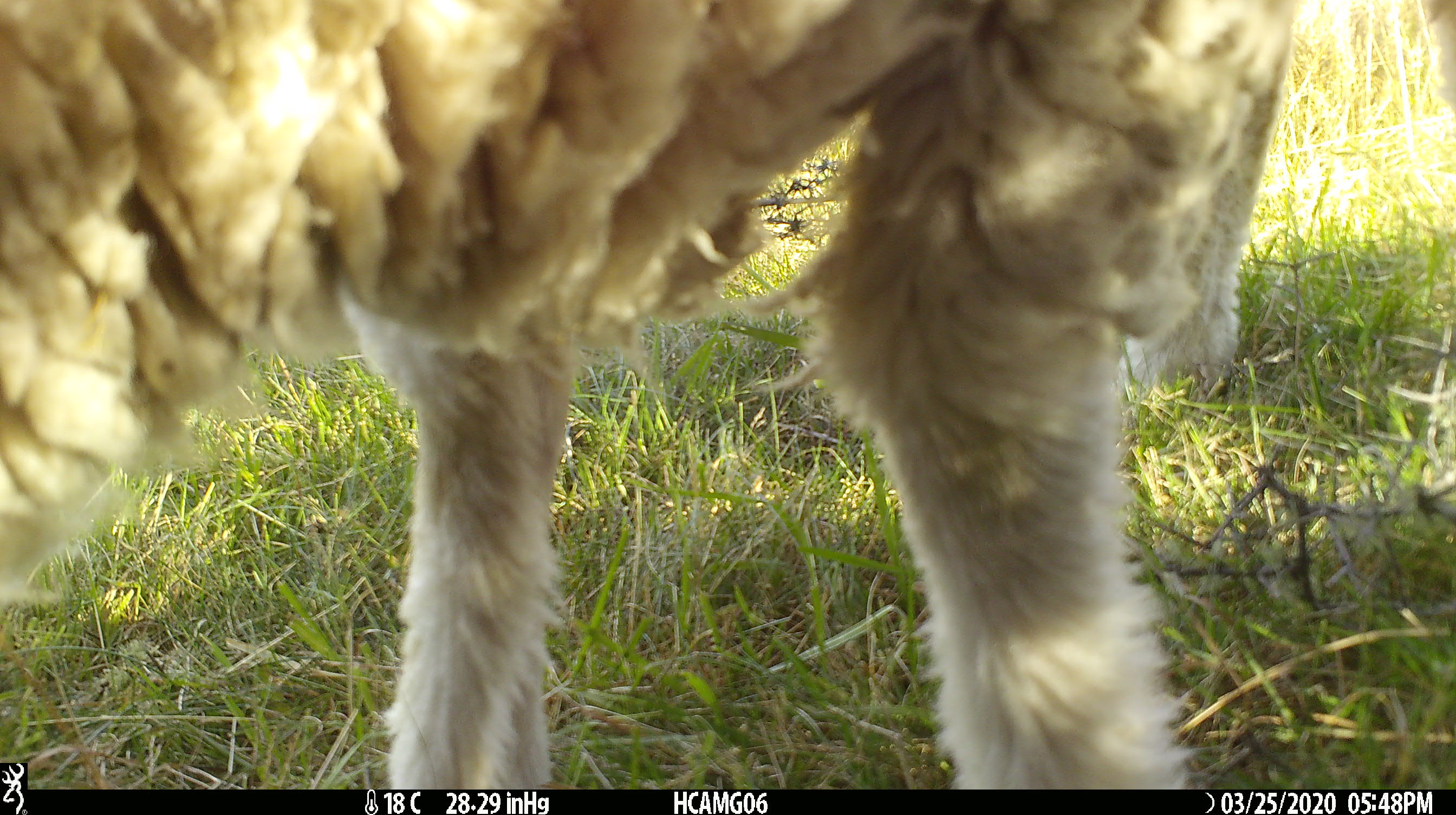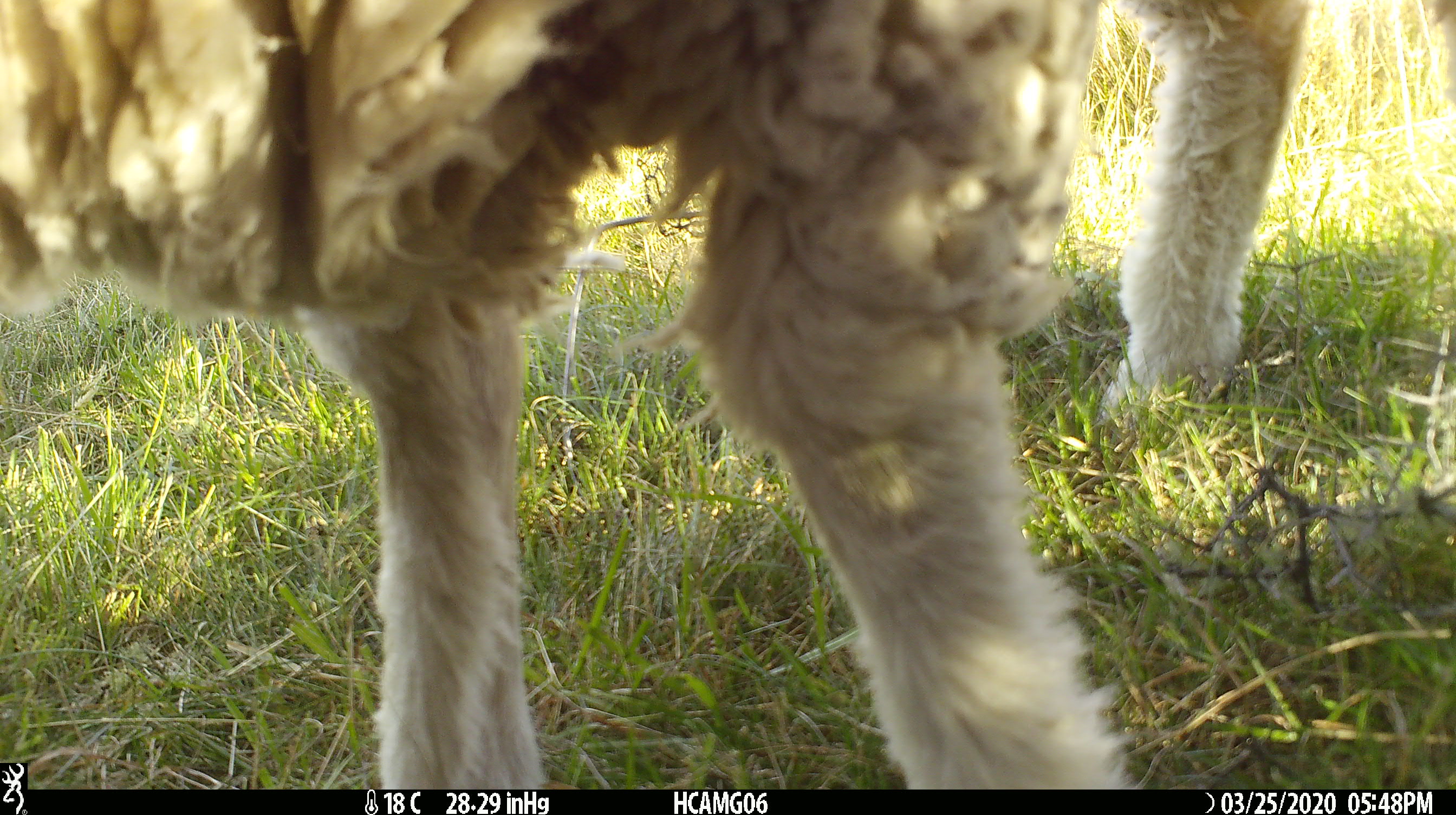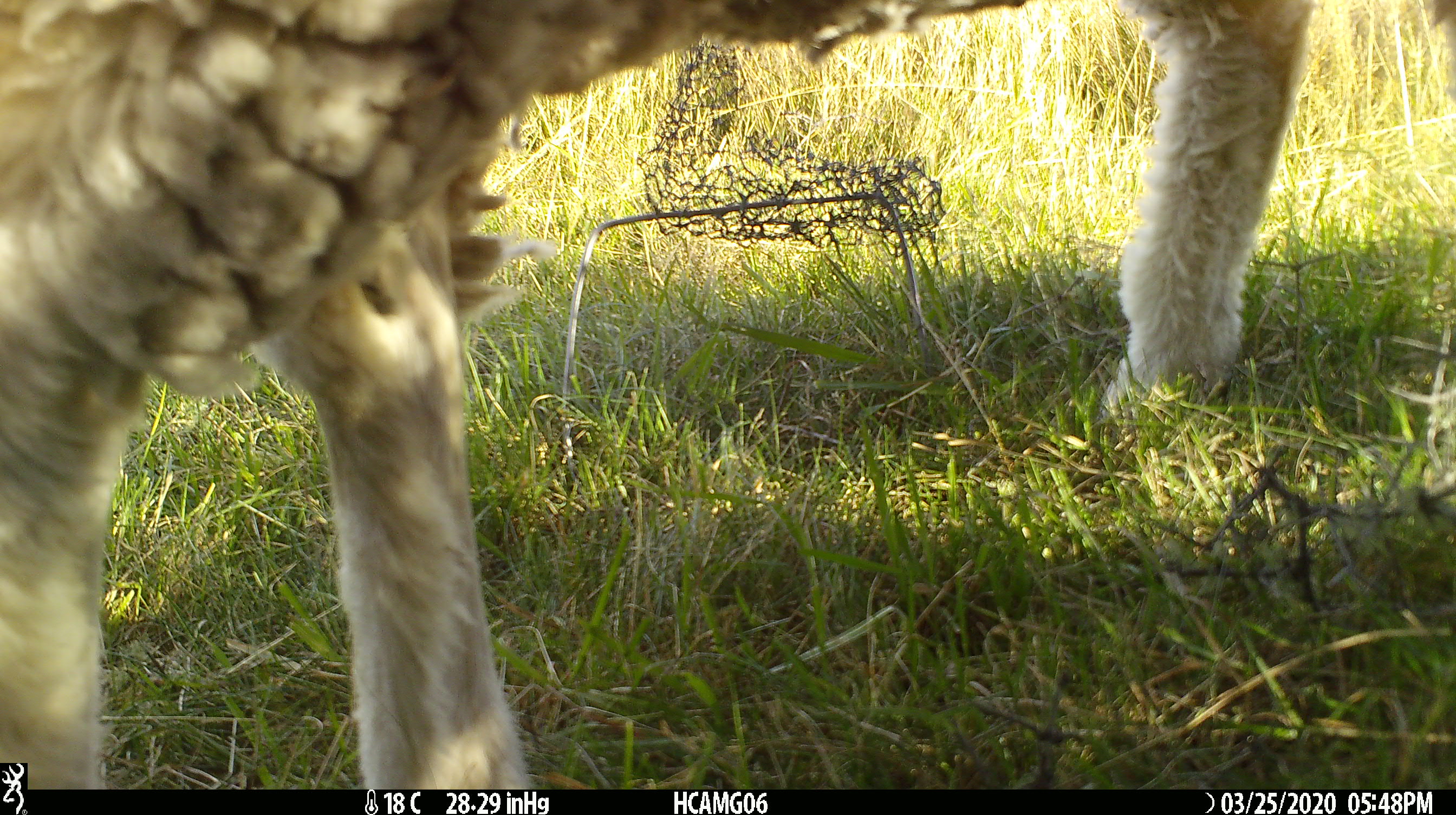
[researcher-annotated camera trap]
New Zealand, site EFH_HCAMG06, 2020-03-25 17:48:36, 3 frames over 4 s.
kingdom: Animalia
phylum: Chordata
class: Mammalia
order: Artiodactyla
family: Bovidae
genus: Ovis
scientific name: Ovis aries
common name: domestic sheep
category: sheep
Sheep (domestic sheep) (Ovis aries).